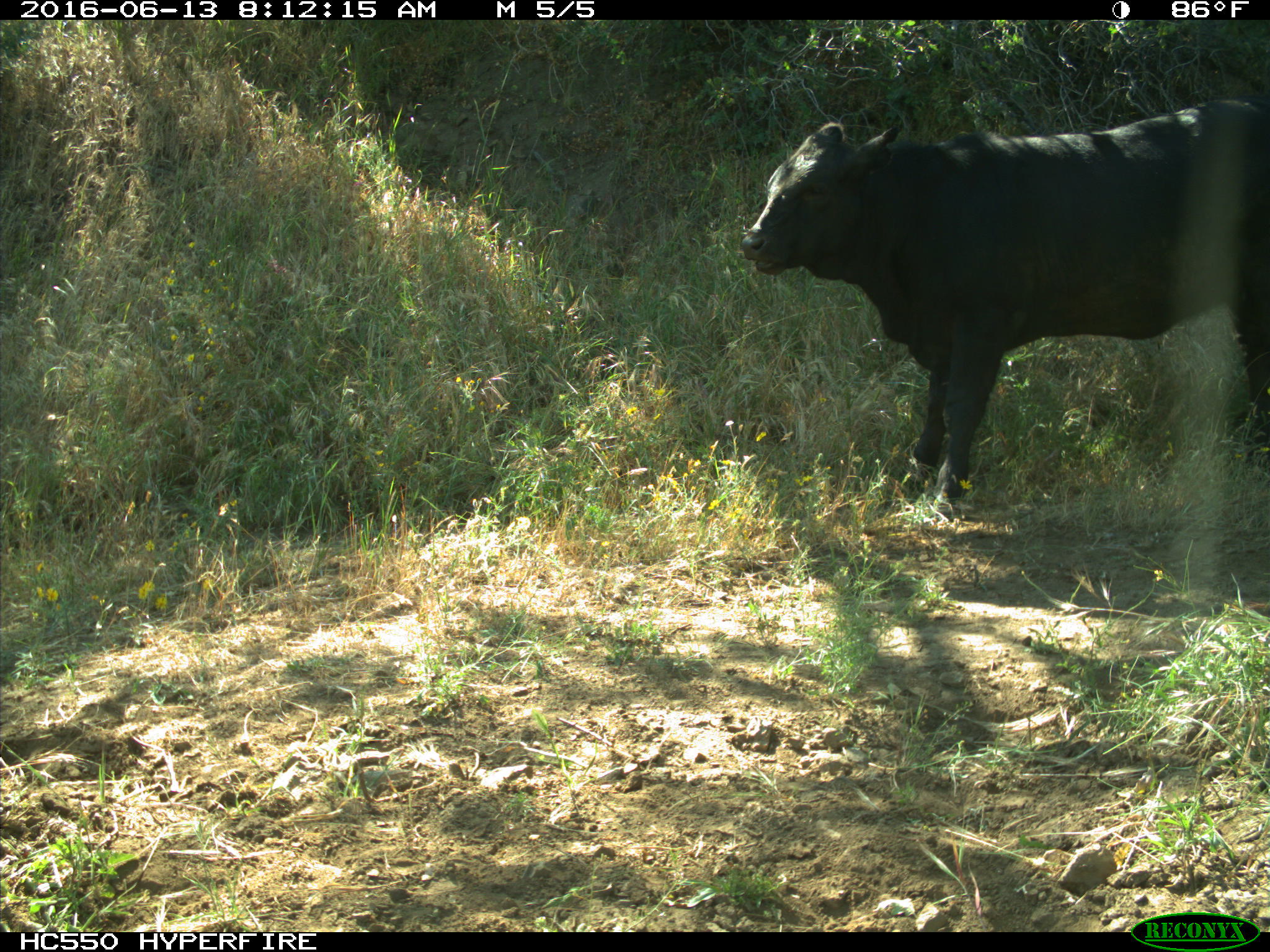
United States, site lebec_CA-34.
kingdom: Animalia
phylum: Chordata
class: Mammalia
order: Artiodactyla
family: Bovidae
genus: Bos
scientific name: Bos taurus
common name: domestic cow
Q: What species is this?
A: Bos taurus (domestic cow).